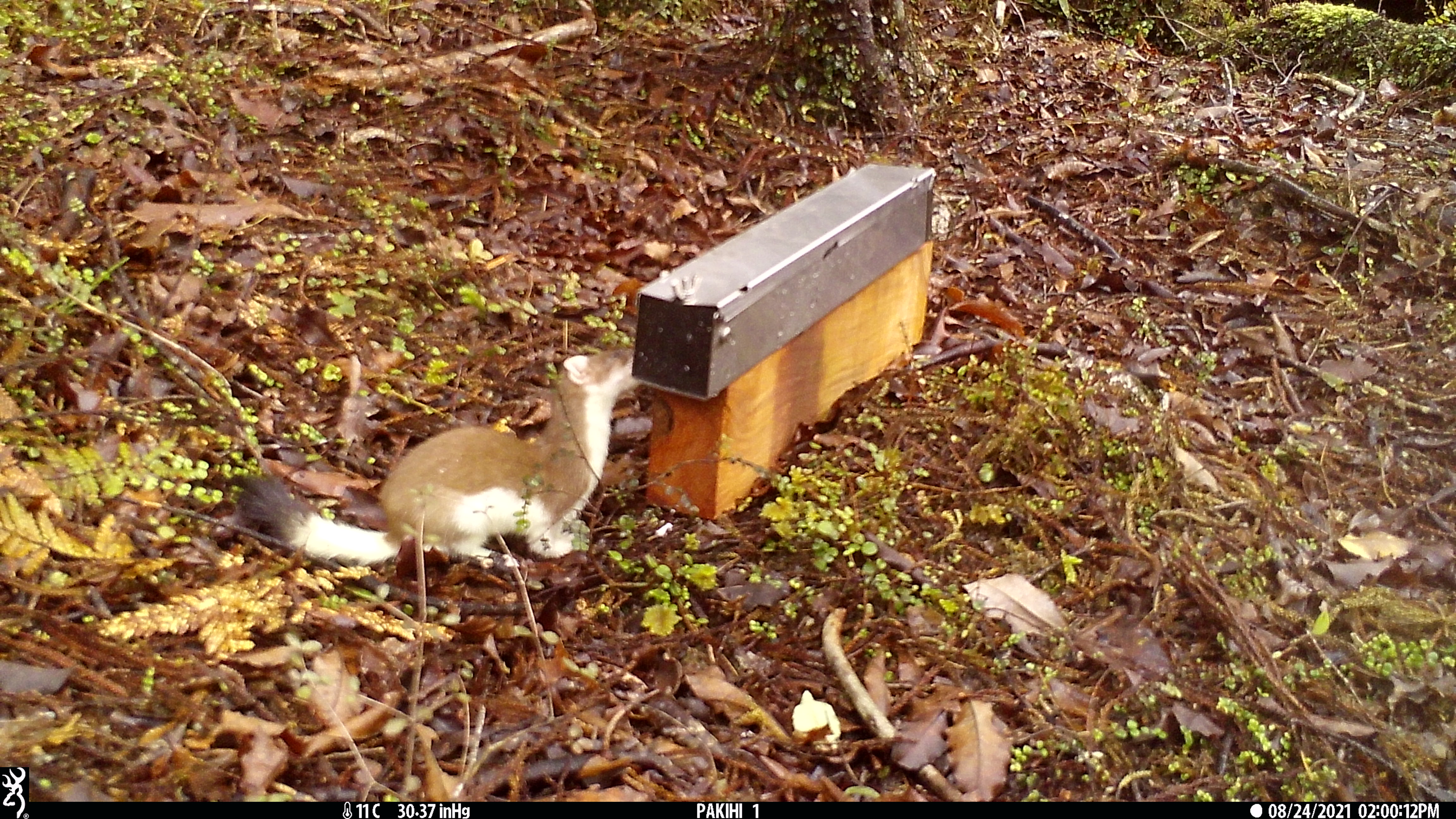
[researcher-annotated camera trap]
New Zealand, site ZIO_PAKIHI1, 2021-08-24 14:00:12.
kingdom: Animalia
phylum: Chordata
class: Mammalia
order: Carnivora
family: Mustelidae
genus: Mustela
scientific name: Mustela erminea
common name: stoat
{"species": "stoat (Mustela erminea)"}